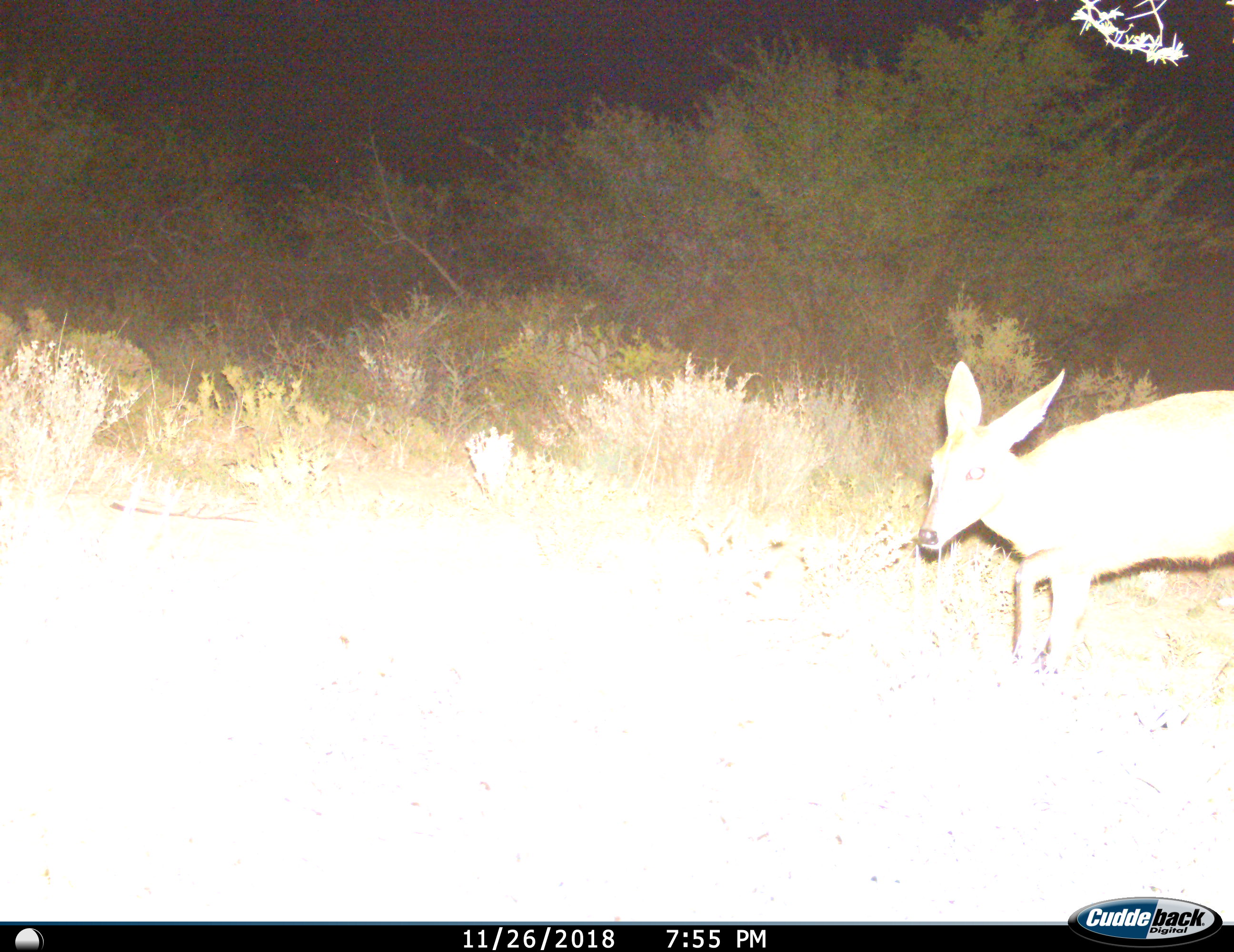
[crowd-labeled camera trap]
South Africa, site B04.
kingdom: Animalia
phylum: Chordata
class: Mammalia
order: Artiodactyla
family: Bovidae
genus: Sylvicapra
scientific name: Sylvicapra grimmia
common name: common grey duiker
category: duikercommongrey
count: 1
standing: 20%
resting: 0%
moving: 80%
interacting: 0%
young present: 0%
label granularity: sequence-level